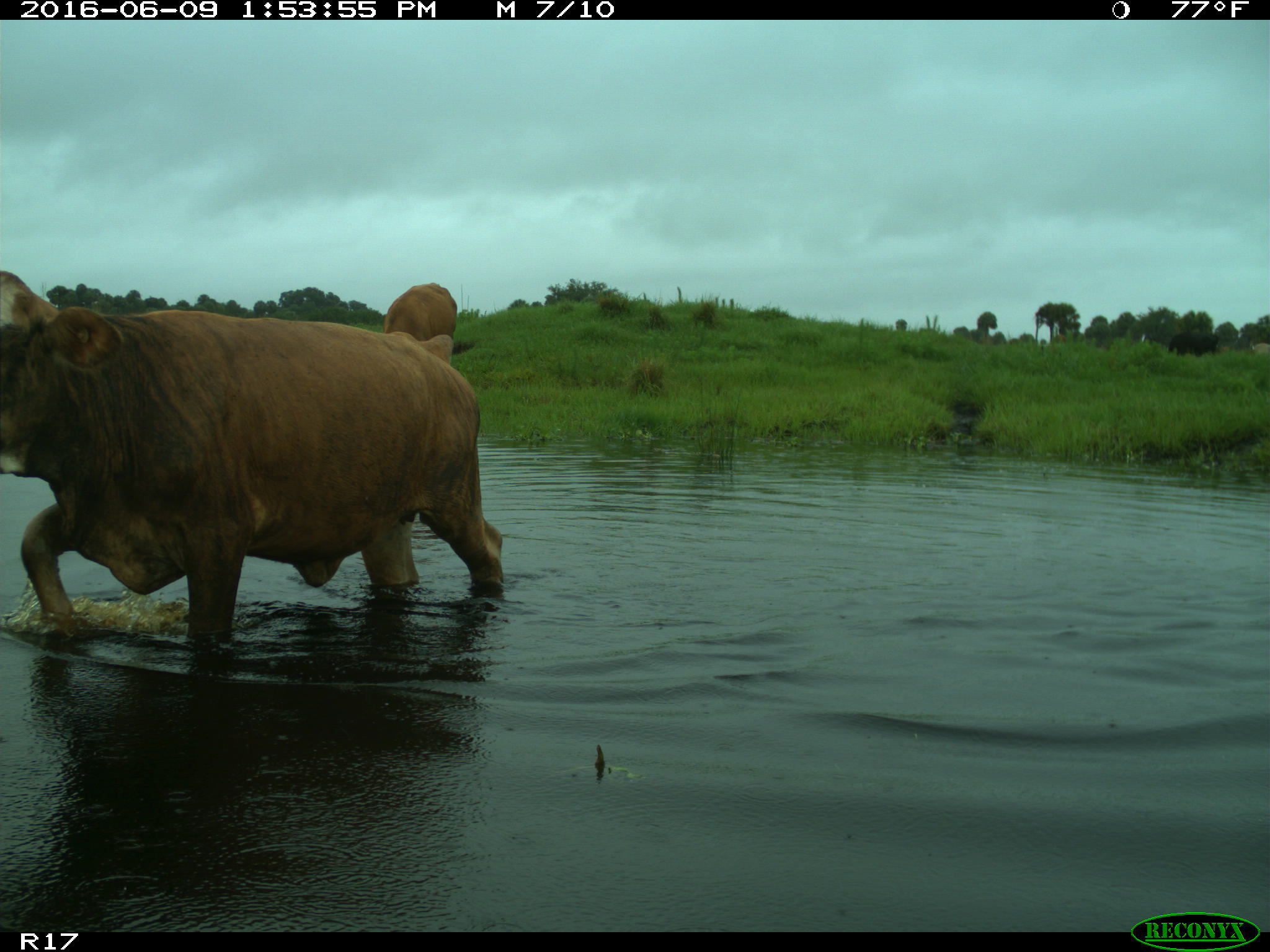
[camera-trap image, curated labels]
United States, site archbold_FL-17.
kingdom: Animalia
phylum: Chordata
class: Mammalia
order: Artiodactyla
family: Bovidae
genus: Bos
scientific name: Bos taurus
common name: domestic cow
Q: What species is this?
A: Bos taurus (domestic cow).